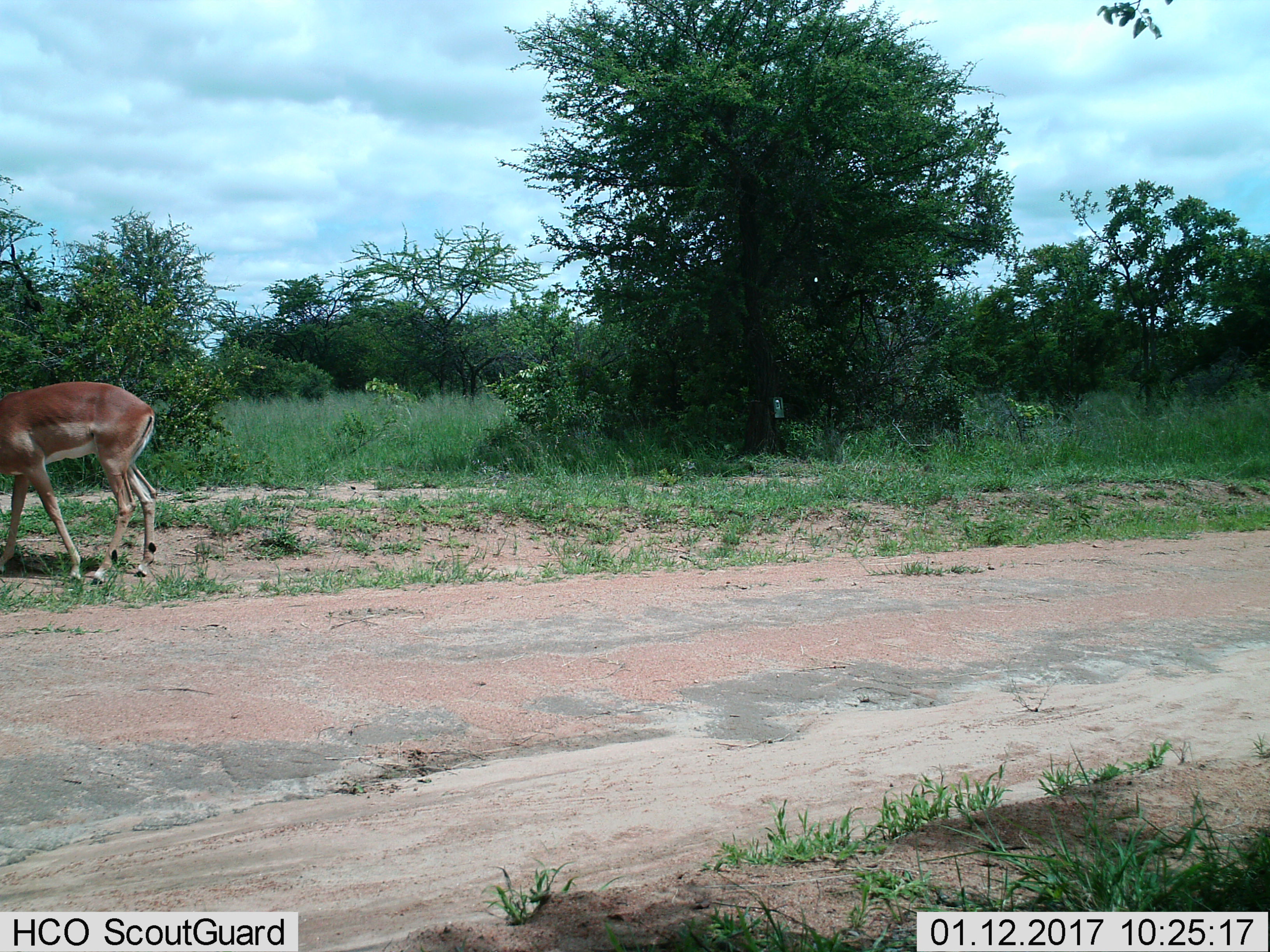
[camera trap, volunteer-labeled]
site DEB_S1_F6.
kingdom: Animalia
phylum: Chordata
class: Mammalia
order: Artiodactyla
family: Bovidae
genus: Aepyceros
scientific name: Aepyceros melampus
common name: impala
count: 1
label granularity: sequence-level